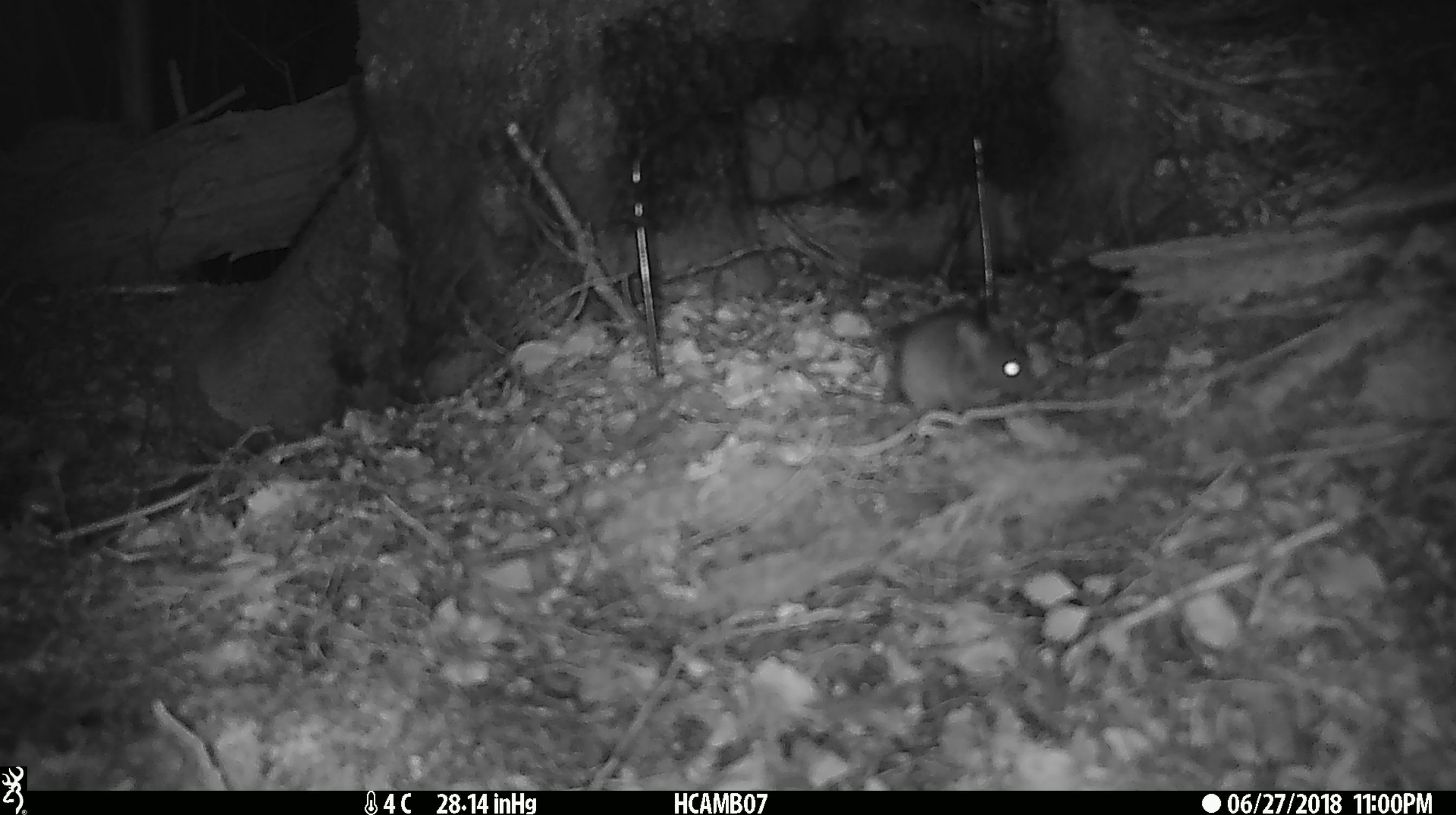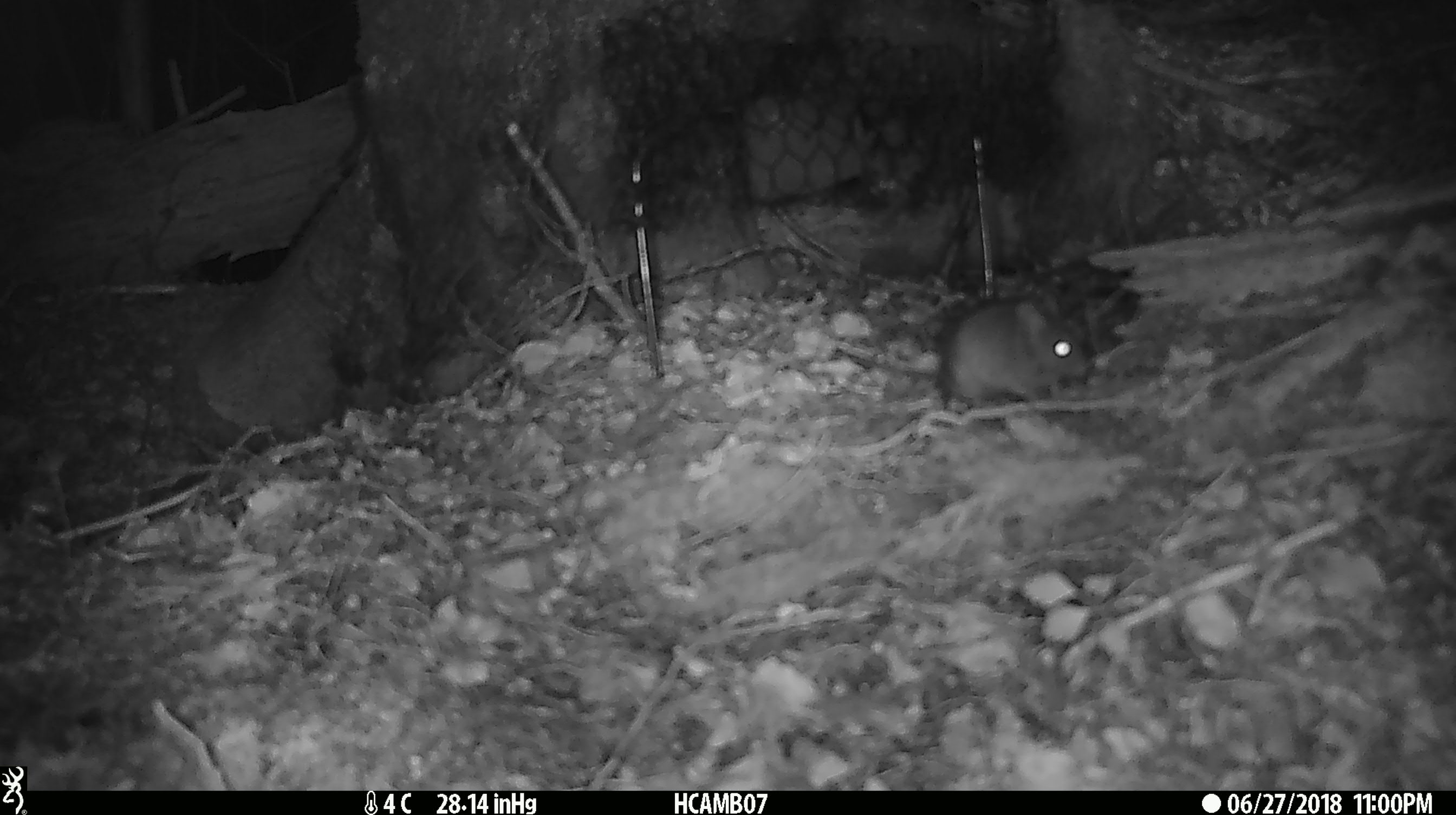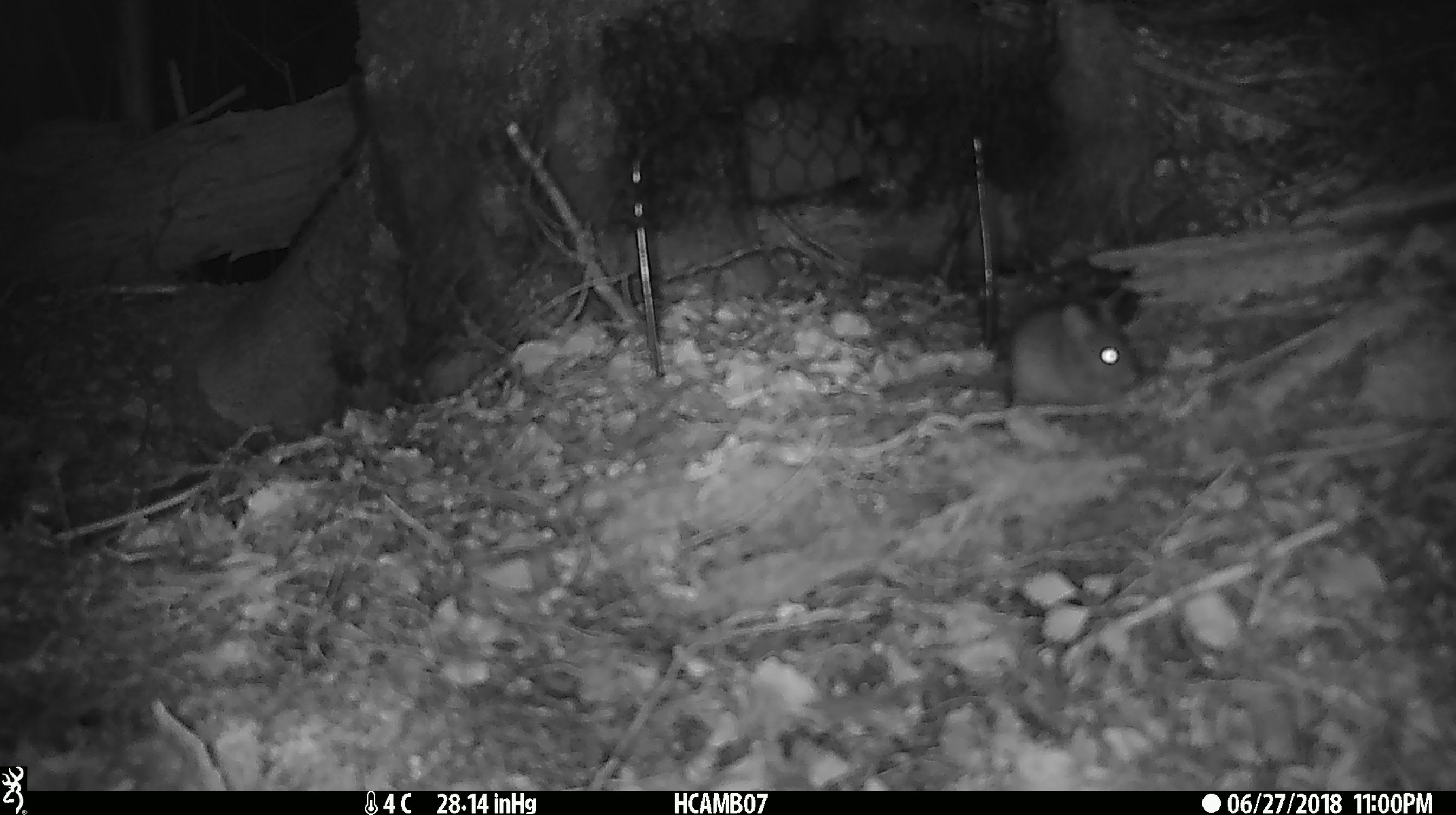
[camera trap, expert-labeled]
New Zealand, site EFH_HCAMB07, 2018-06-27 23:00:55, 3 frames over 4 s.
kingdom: Animalia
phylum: Chordata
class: Mammalia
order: Rodentia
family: Muridae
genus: Mus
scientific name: Mus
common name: mouse